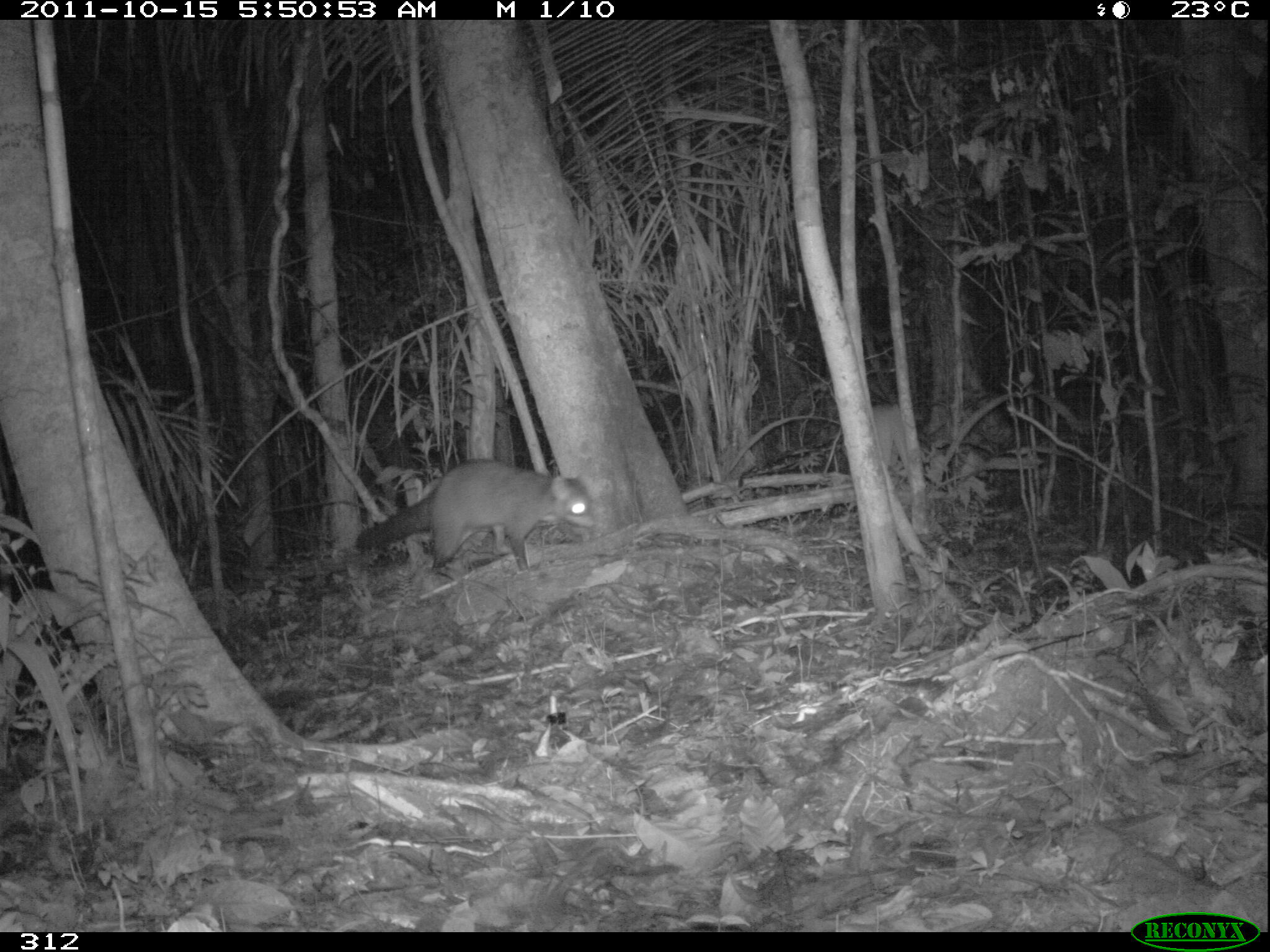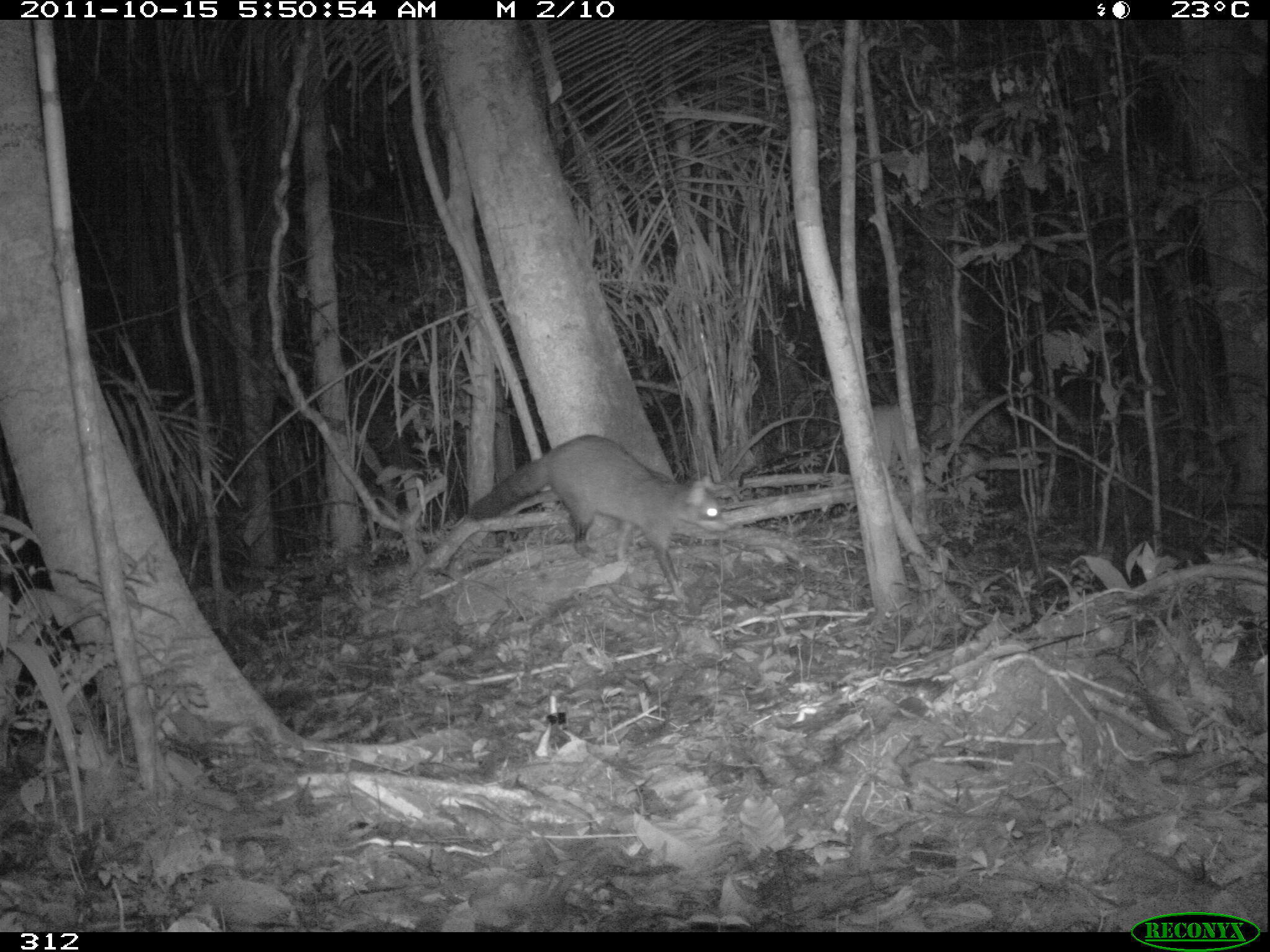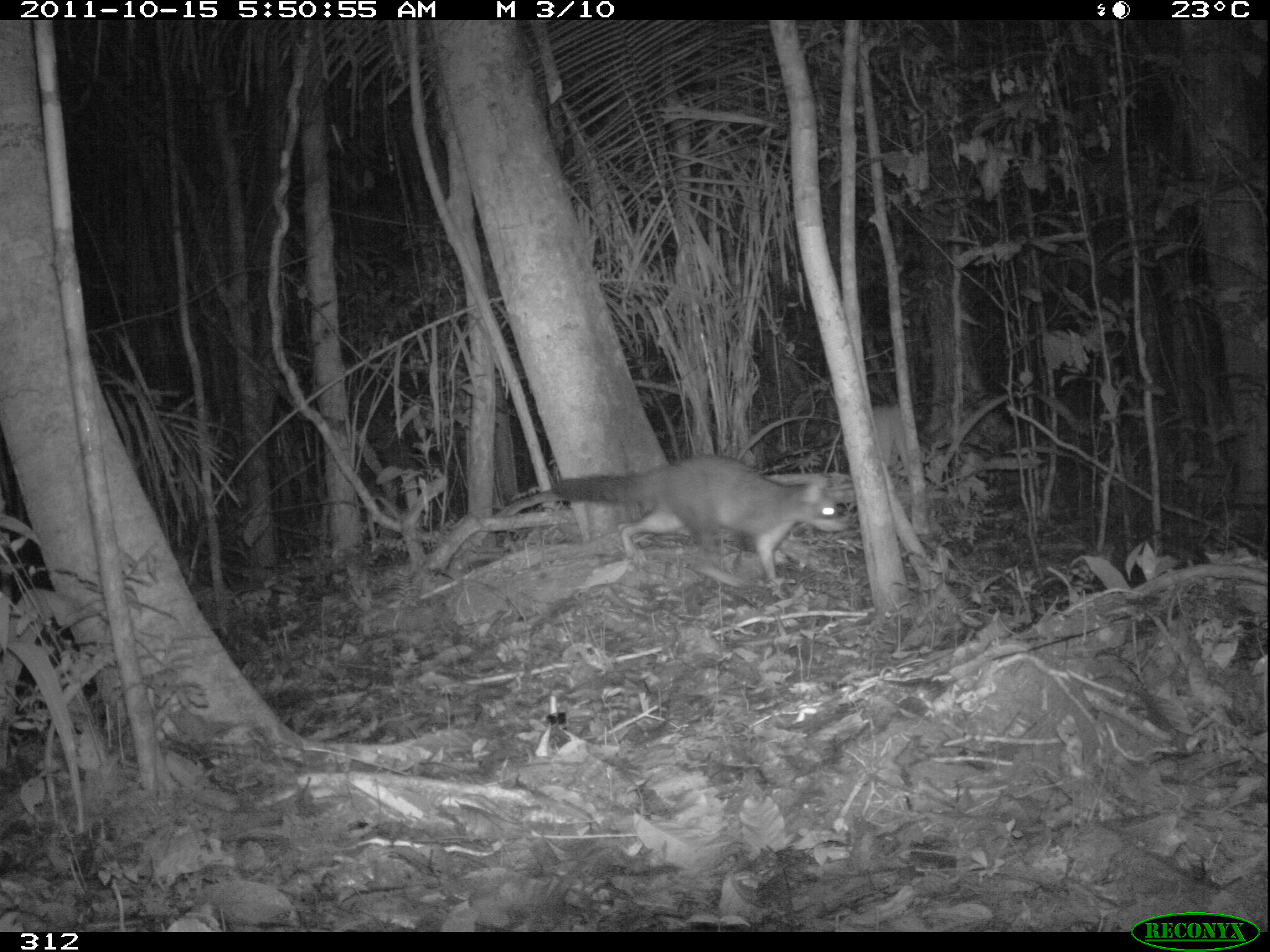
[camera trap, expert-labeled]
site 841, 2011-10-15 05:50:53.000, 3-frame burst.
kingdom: Animalia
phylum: Chordata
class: Mammalia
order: Carnivora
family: Procyonidae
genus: Procyon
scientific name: Procyon cancrivorus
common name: crab-eating raccoon